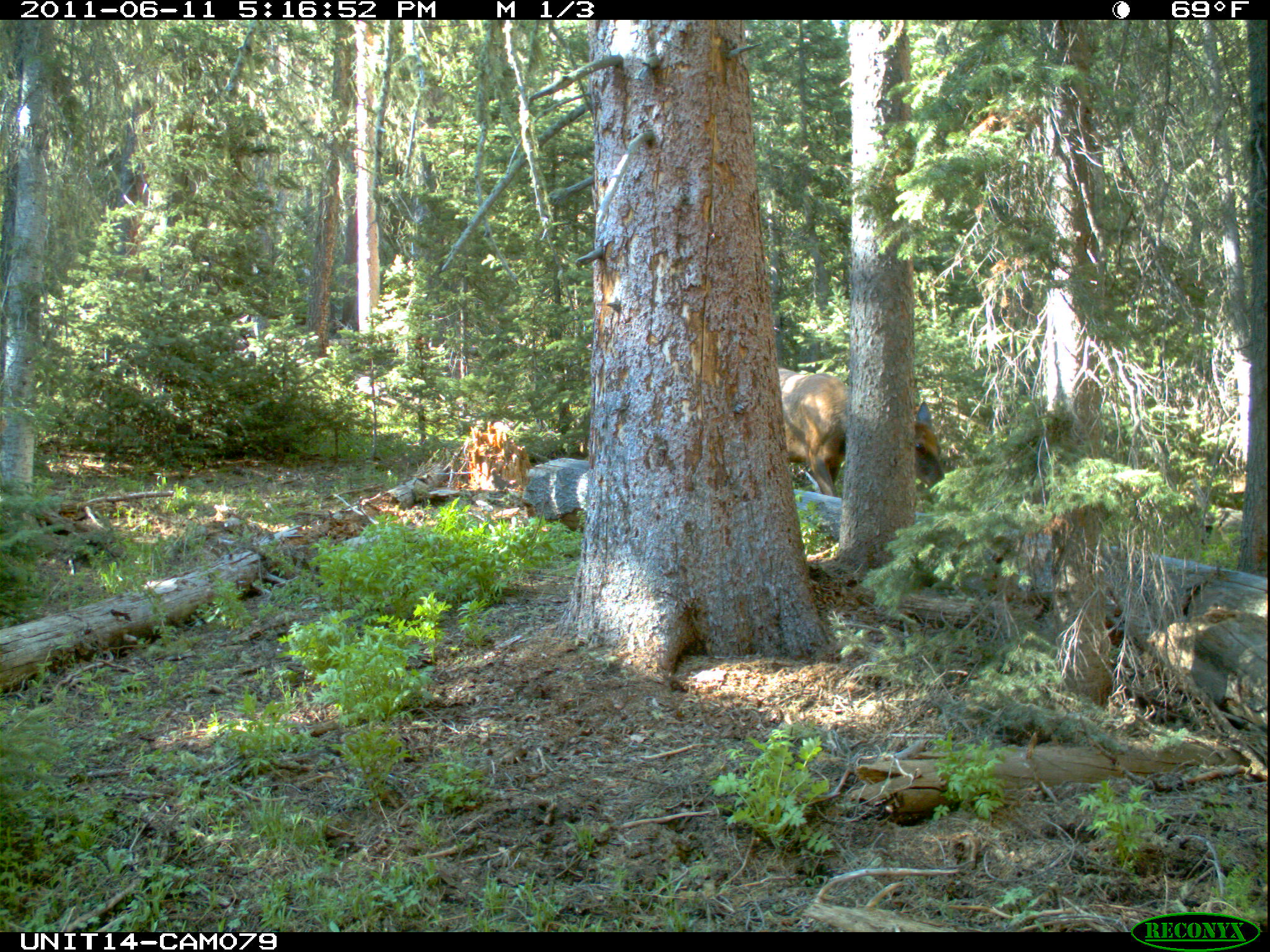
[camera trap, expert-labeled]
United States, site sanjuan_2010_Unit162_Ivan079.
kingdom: Animalia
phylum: Chordata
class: Mammalia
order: Artiodactyla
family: Cervidae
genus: Cervus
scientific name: Cervus elaphus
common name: red deer